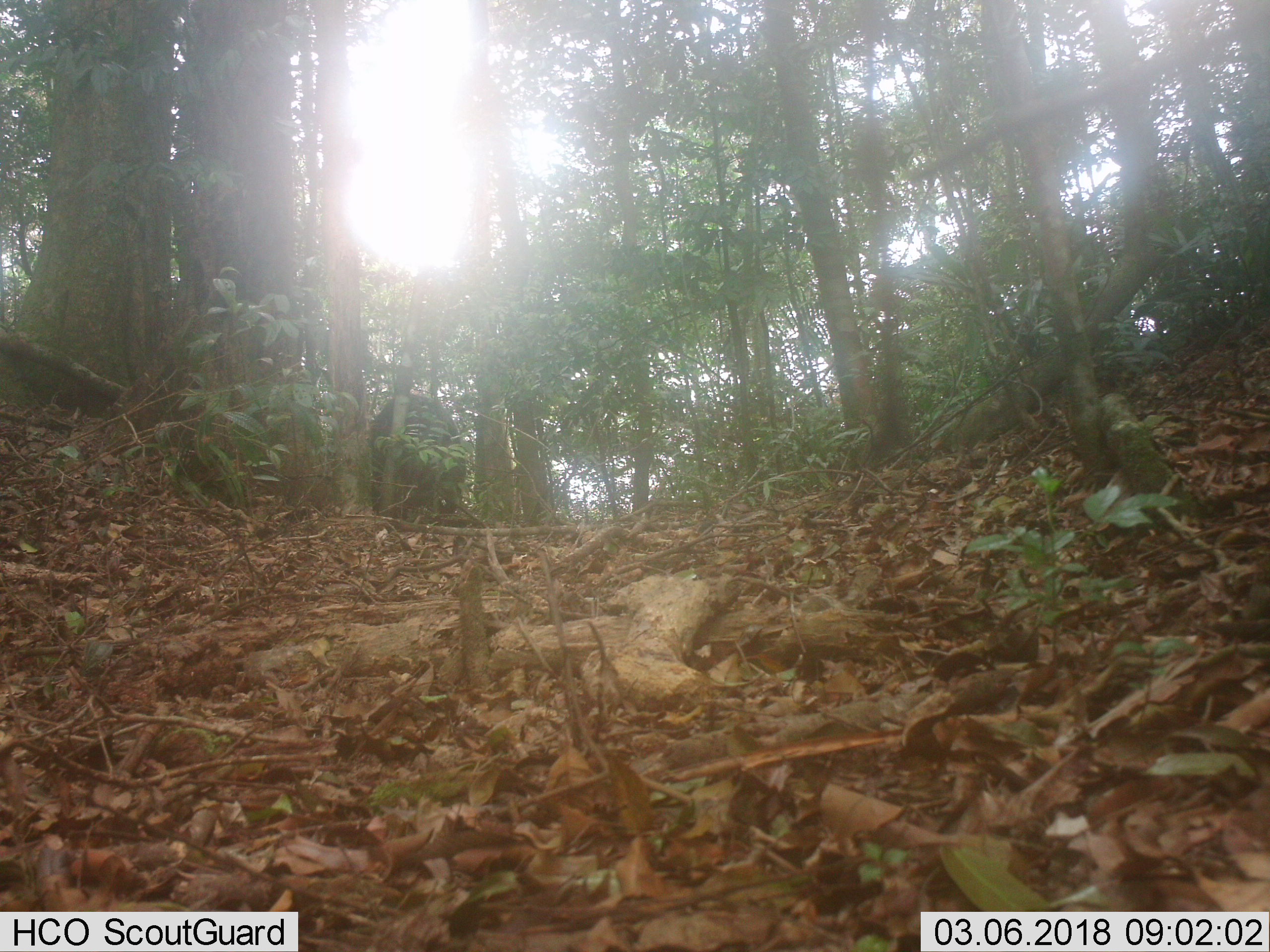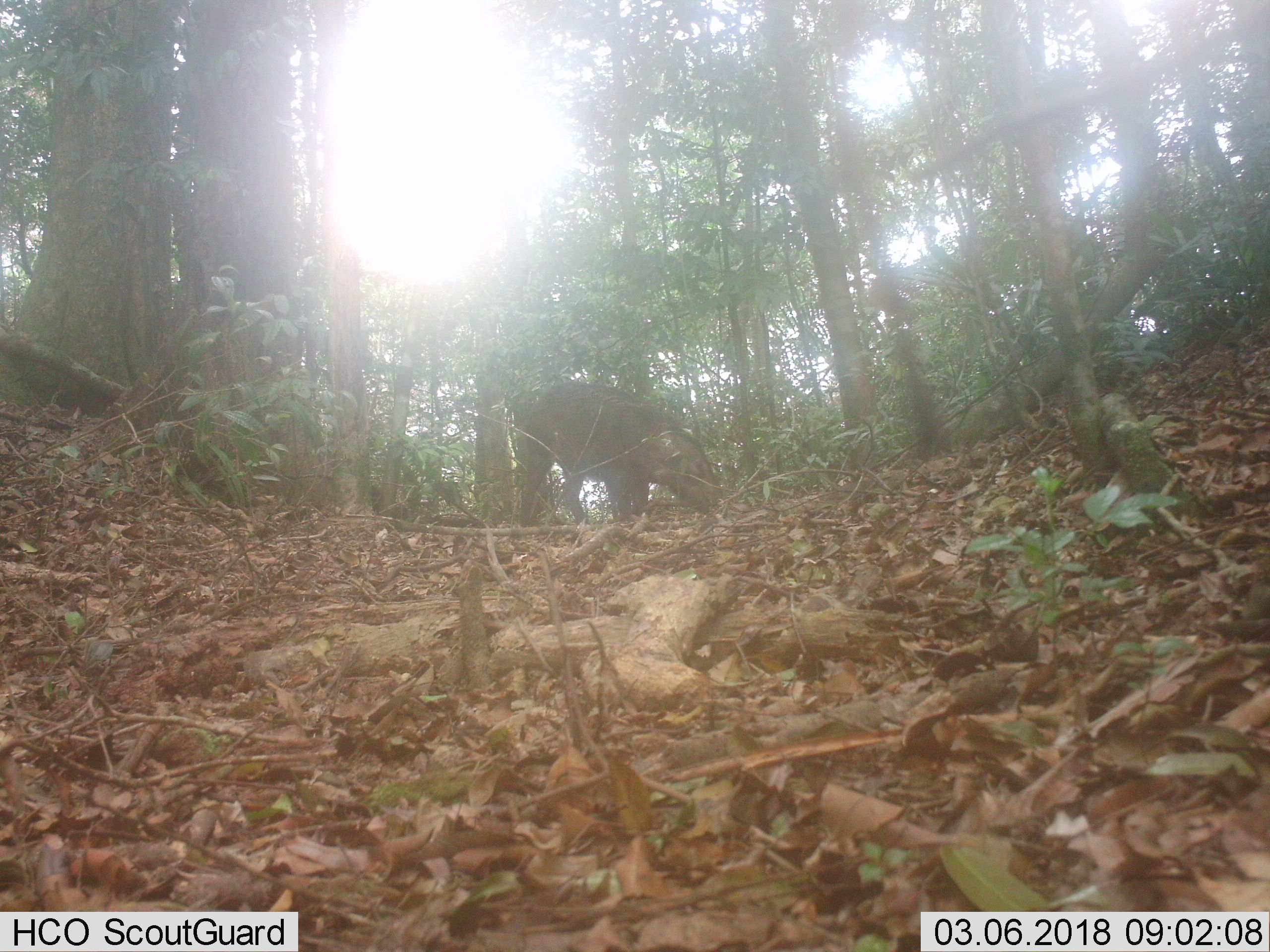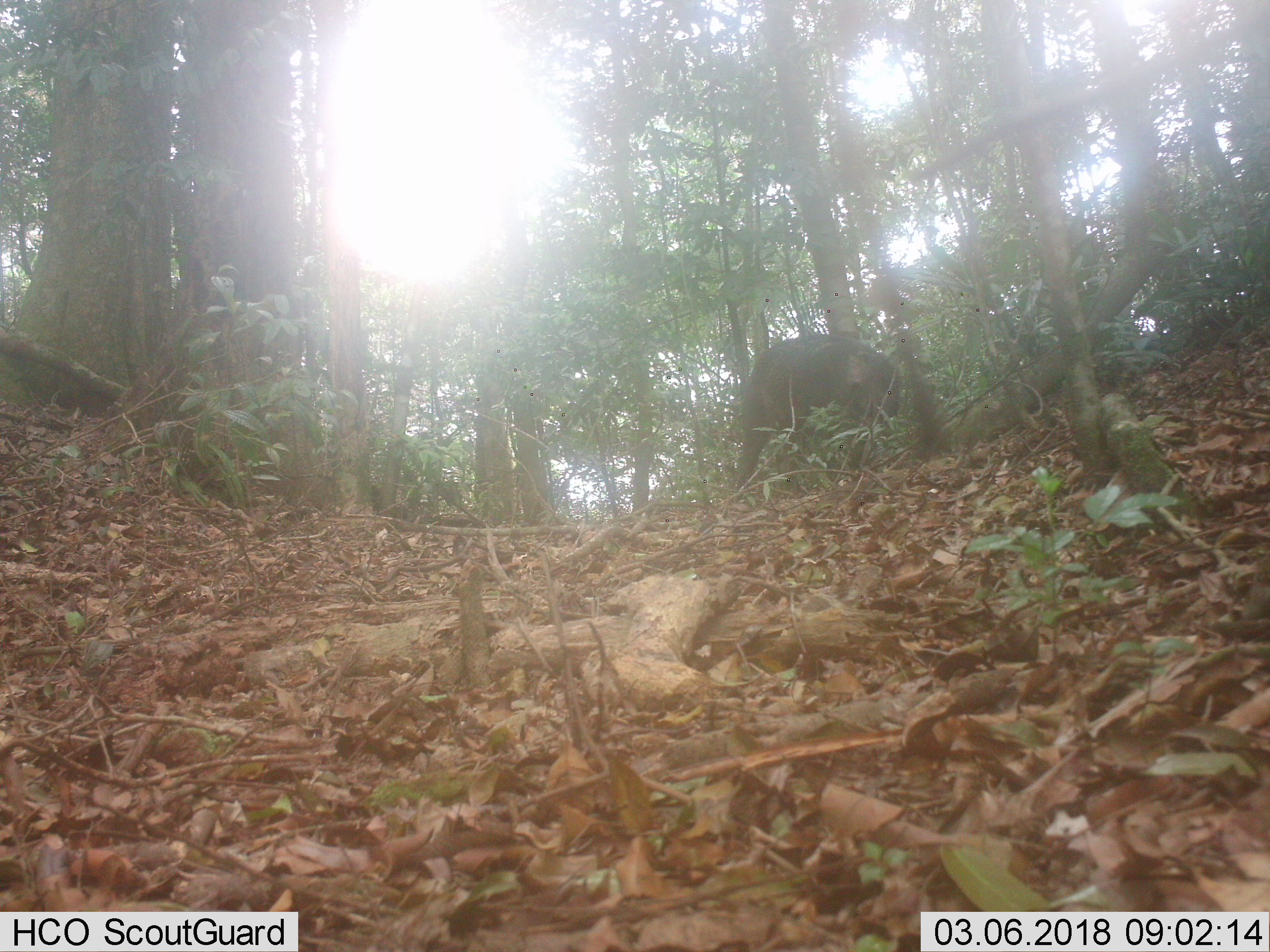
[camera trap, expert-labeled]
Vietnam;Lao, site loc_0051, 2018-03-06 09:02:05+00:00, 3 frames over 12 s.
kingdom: Animalia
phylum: Chordata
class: Mammalia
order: Artiodactyla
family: Suidae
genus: Sus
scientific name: Sus scrofa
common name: eurasian wild pig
Eurasian wild pig (Sus scrofa). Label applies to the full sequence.